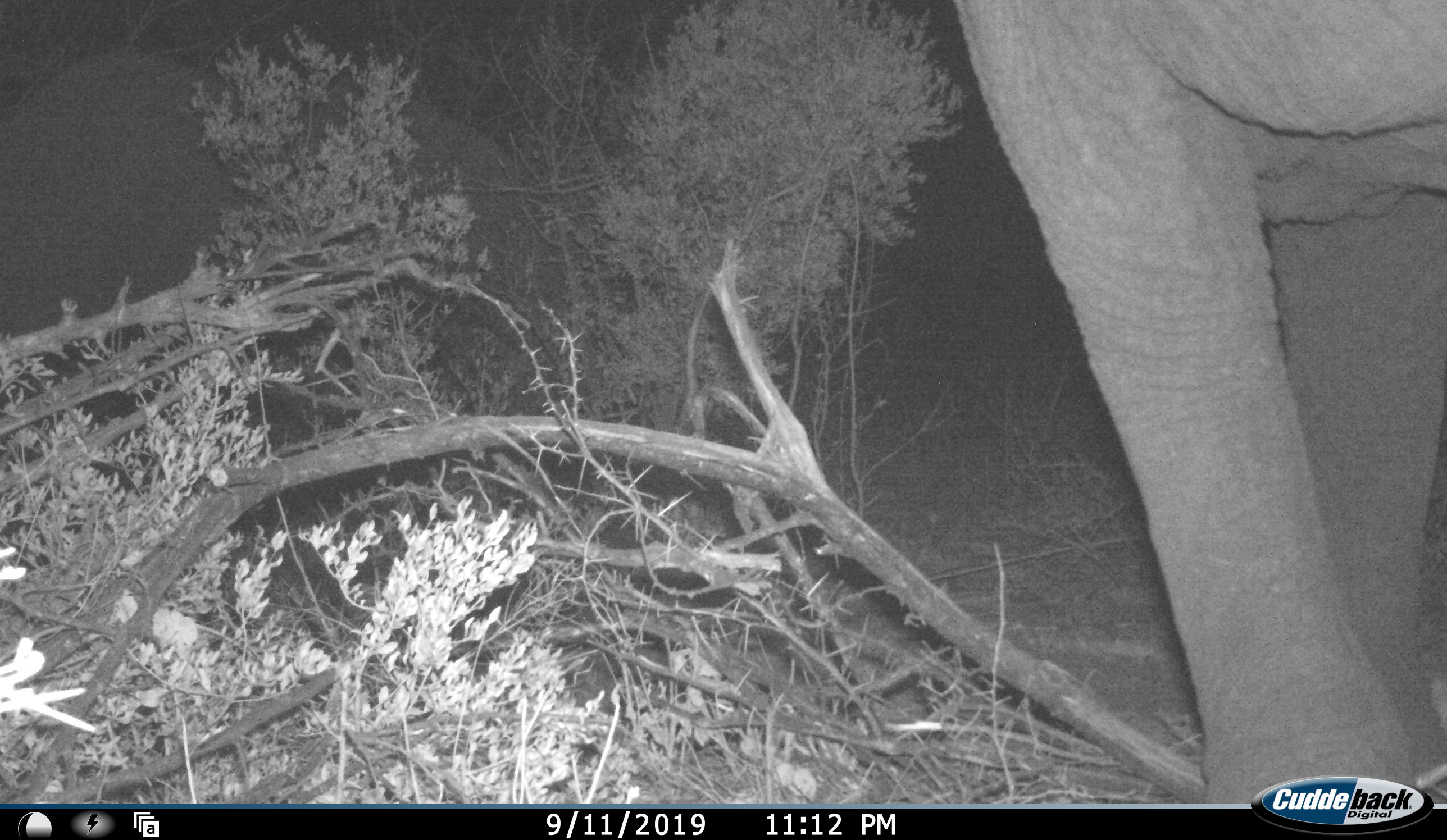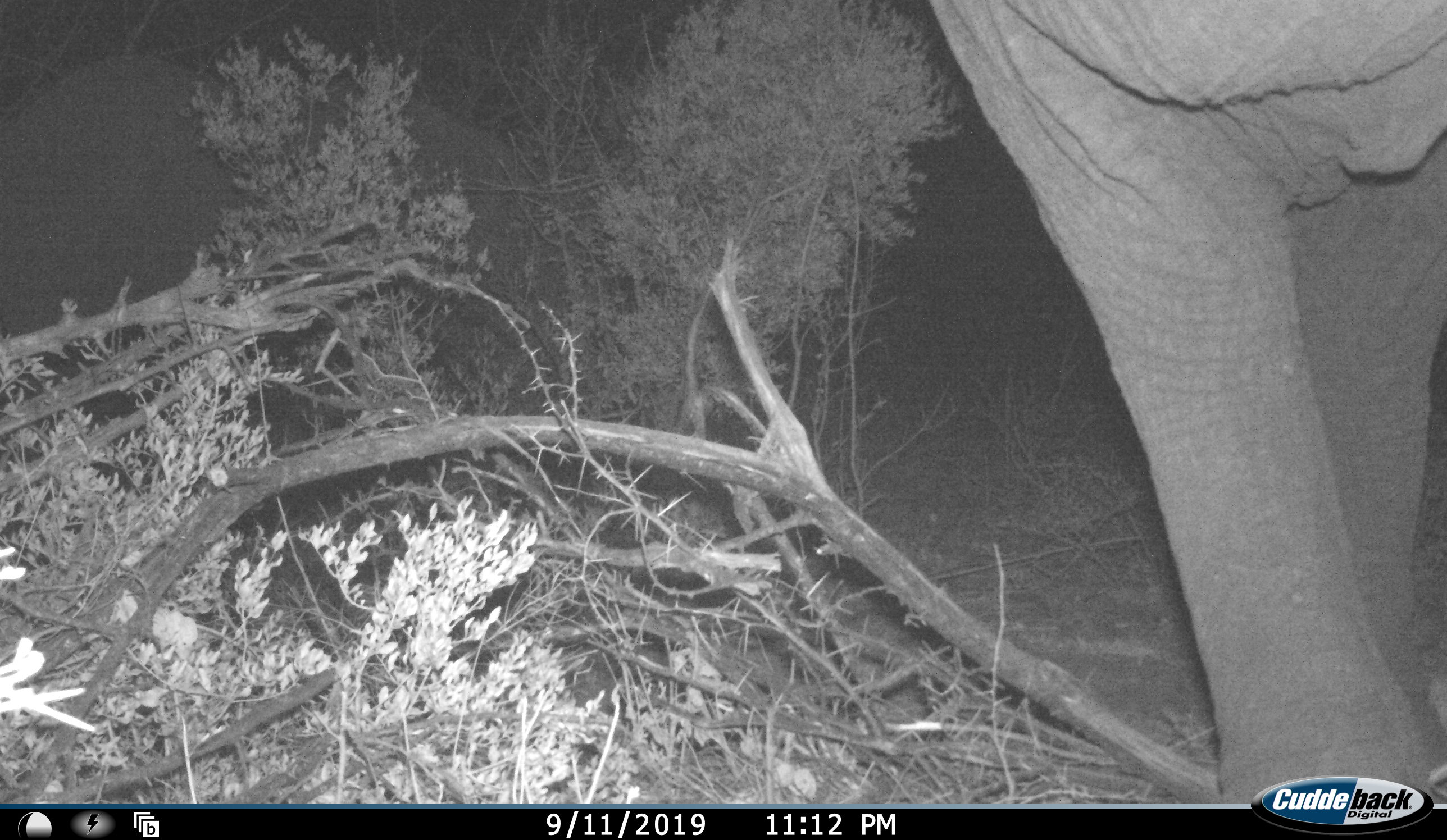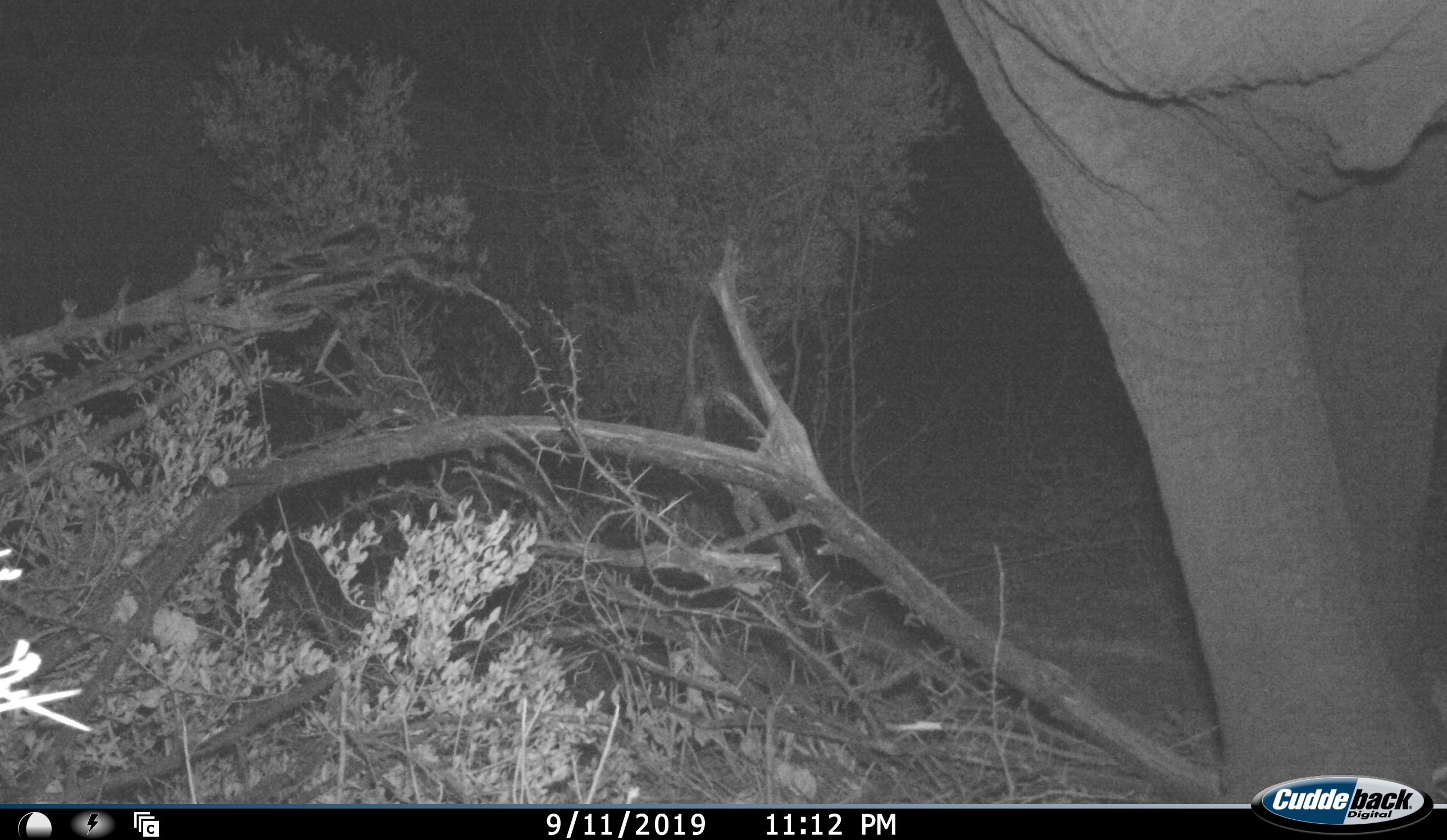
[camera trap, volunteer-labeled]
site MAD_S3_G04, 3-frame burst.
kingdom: Animalia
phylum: Chordata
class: Mammalia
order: Proboscidea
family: Elephantidae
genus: Loxodonta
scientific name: Loxodonta africana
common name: african bush elephant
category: elephant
Elephant (african bush elephant) (Loxodonta africana), count 1. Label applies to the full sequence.